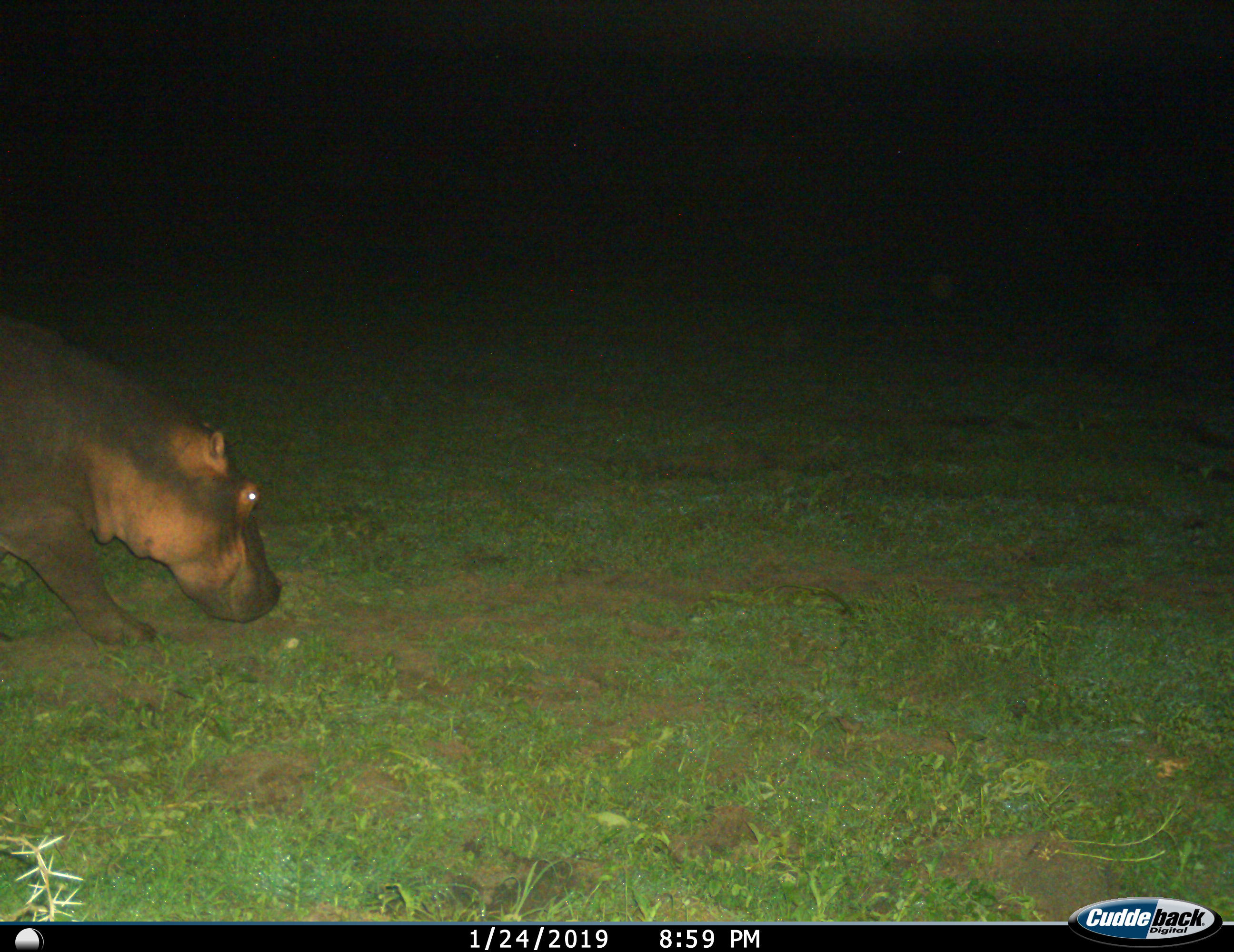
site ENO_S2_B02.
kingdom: Animalia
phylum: Chordata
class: Mammalia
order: Artiodactyla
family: Hippopotamidae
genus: Hippopotamus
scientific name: Hippopotamus amphibius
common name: hippopotamus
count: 1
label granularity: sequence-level